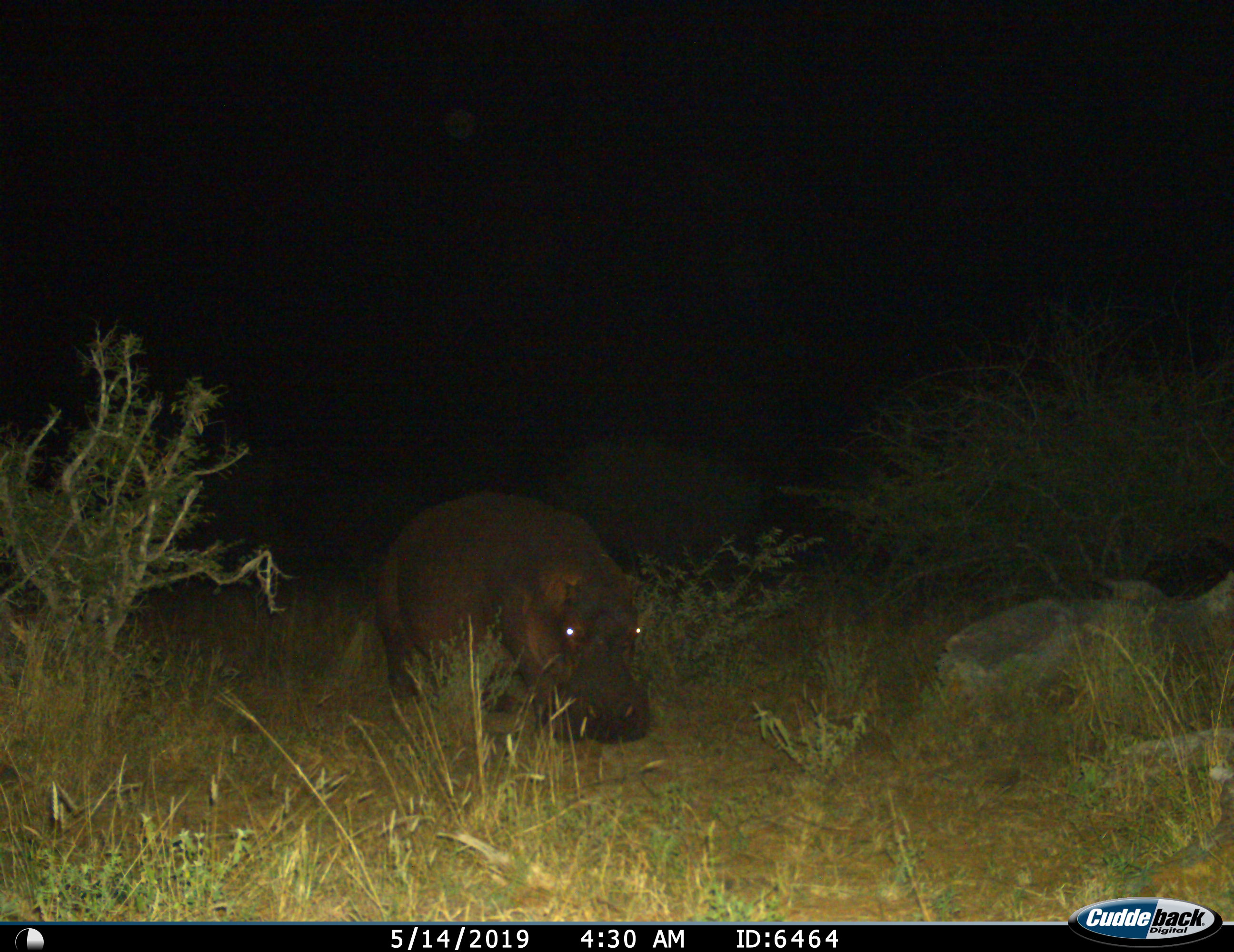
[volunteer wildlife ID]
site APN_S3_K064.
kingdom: Animalia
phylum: Chordata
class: Mammalia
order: Artiodactyla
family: Hippopotamidae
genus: Hippopotamus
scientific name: Hippopotamus amphibius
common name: hippopotamus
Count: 1.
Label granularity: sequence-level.